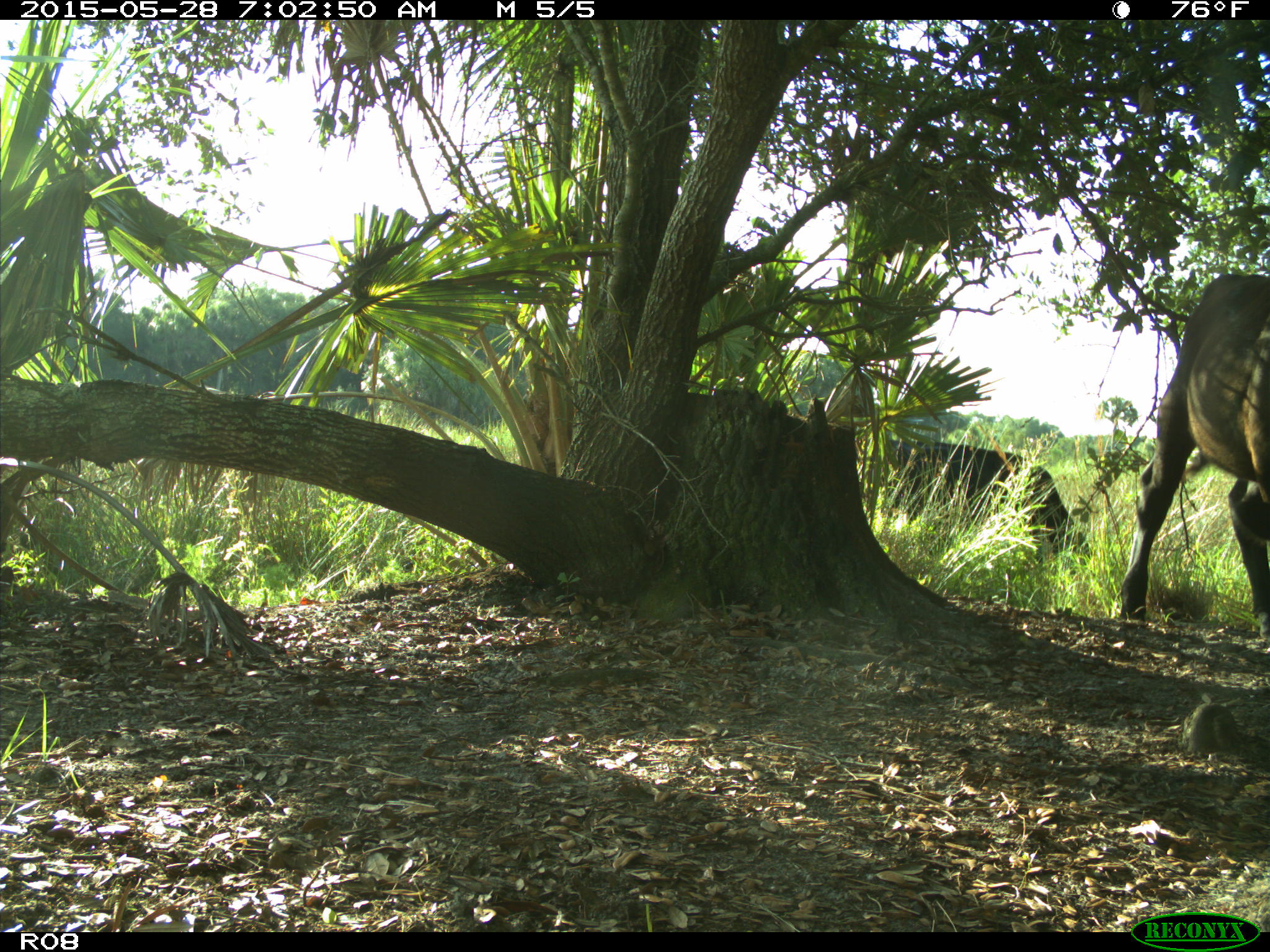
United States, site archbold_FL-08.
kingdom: Animalia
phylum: Chordata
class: Mammalia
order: Artiodactyla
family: Bovidae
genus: Bos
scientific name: Bos taurus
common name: domestic cow